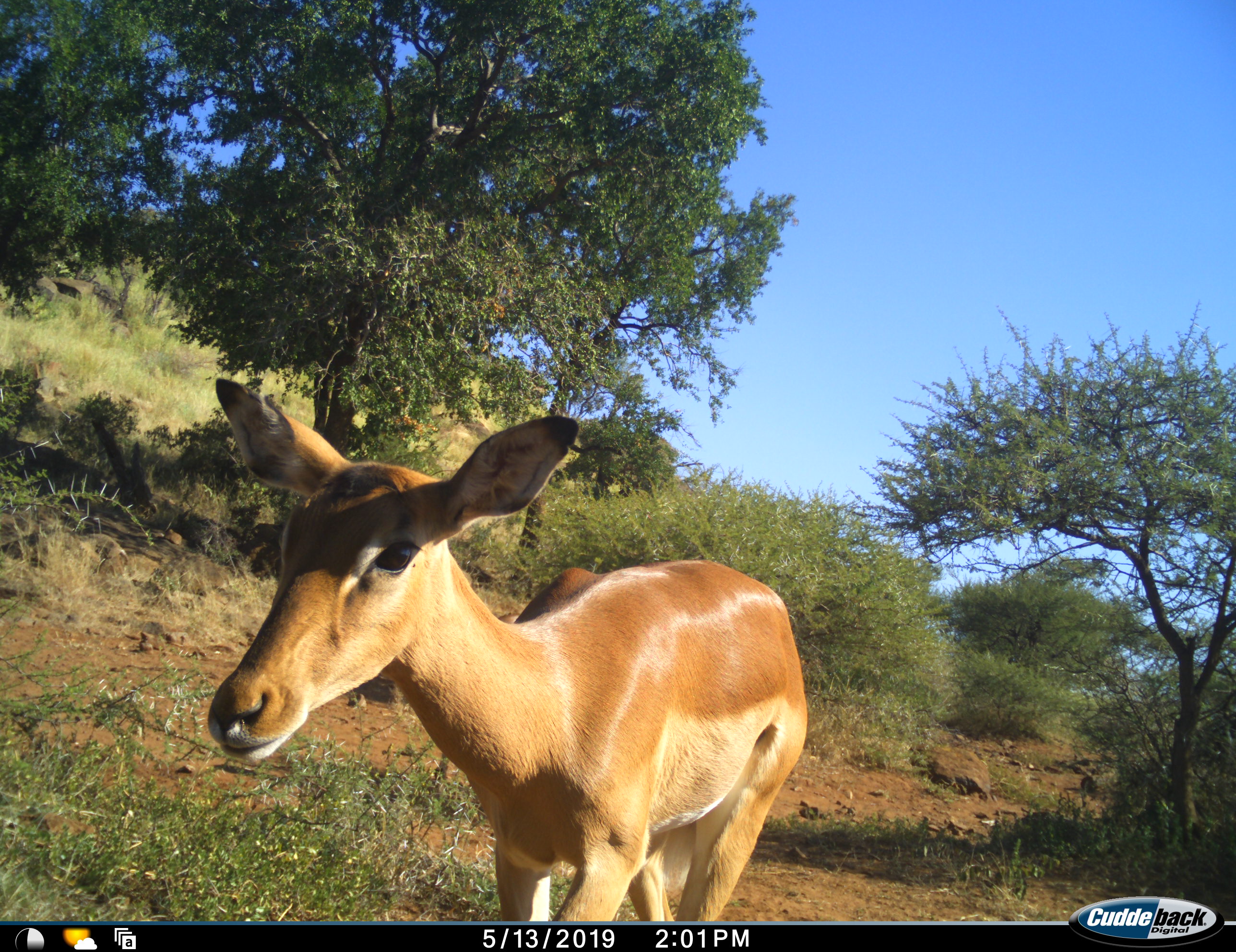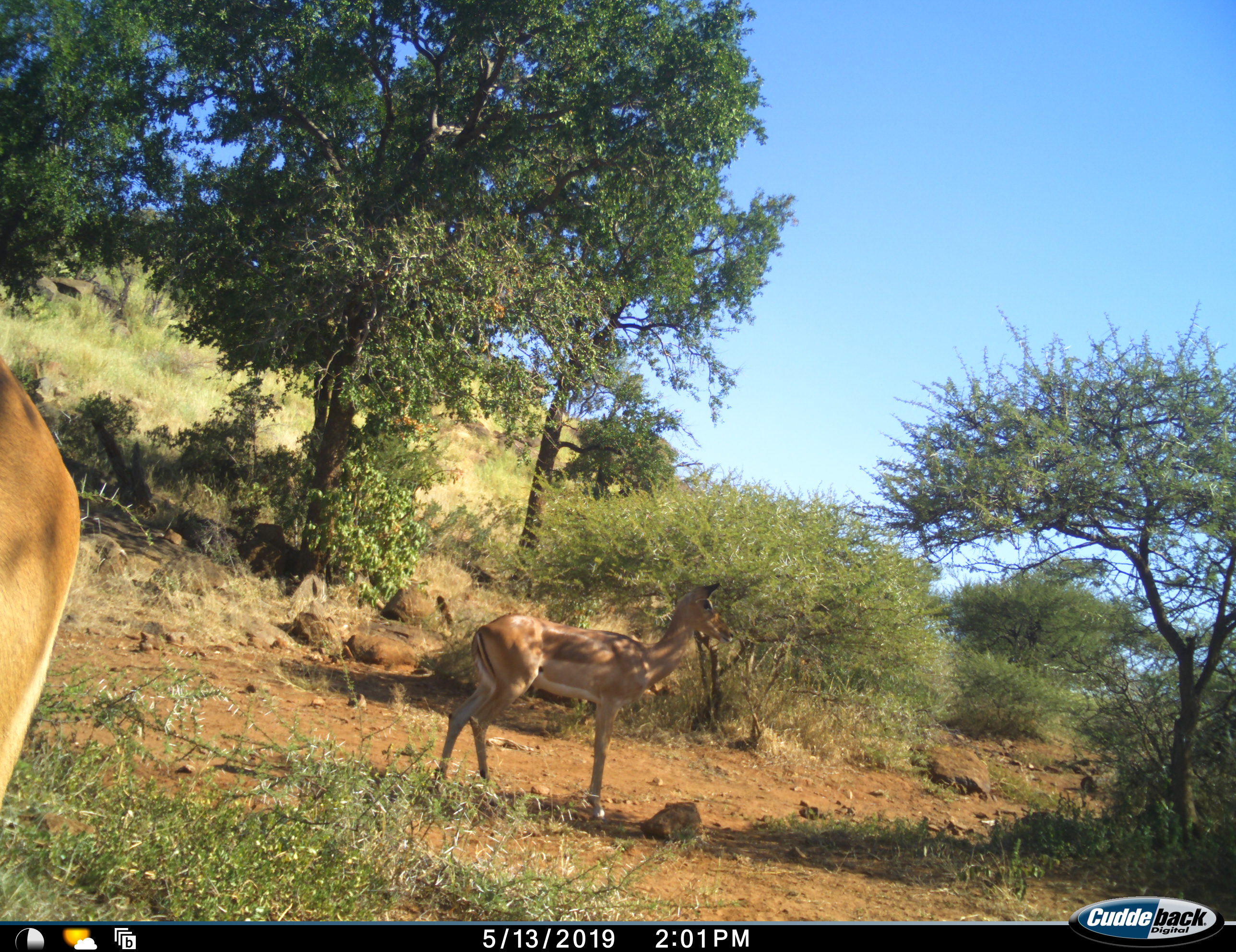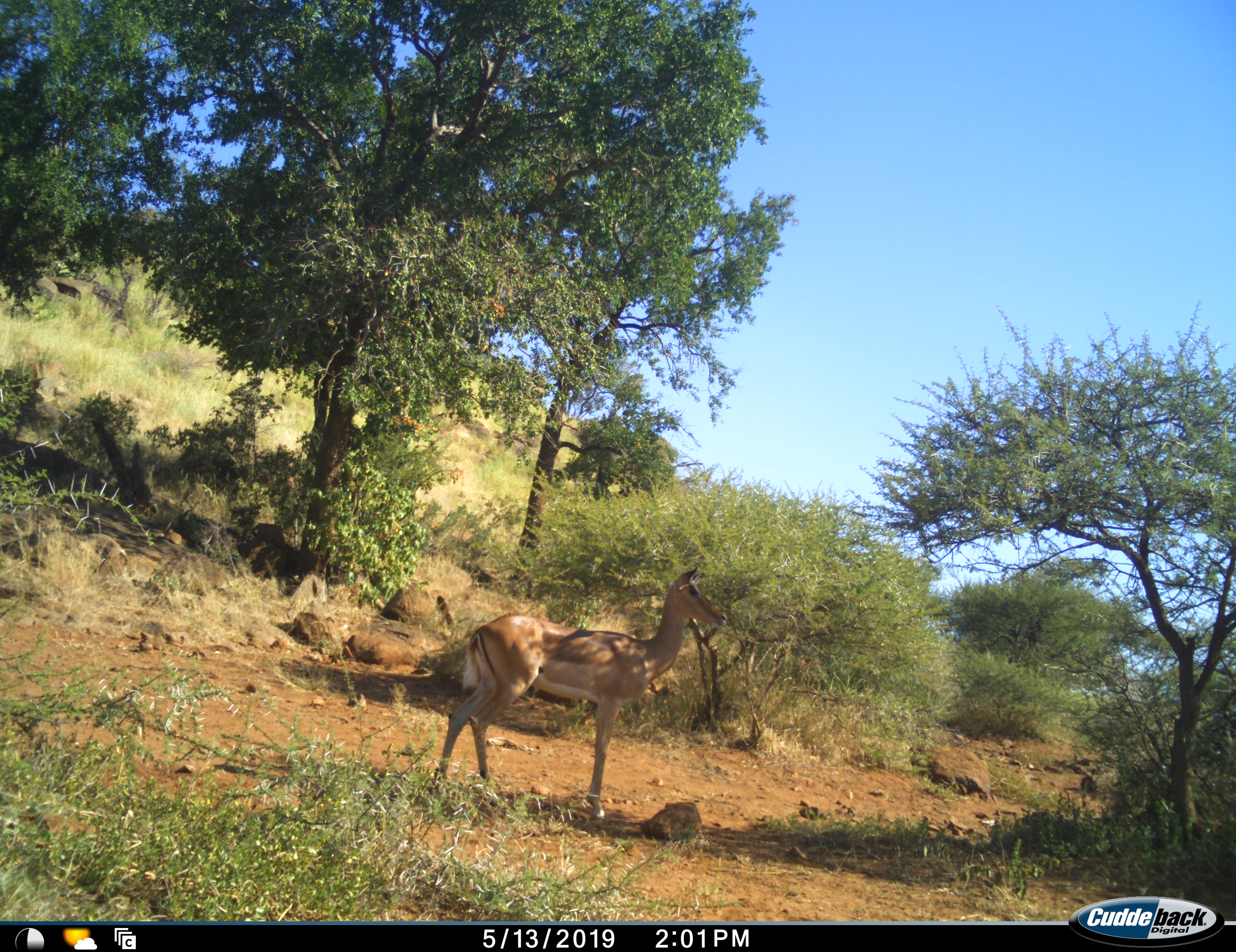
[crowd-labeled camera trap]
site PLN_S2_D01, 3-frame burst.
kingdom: Animalia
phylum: Chordata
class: Mammalia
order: Artiodactyla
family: Bovidae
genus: Aepyceros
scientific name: Aepyceros melampus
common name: impala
Impala (Aepyceros melampus), count 2. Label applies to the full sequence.